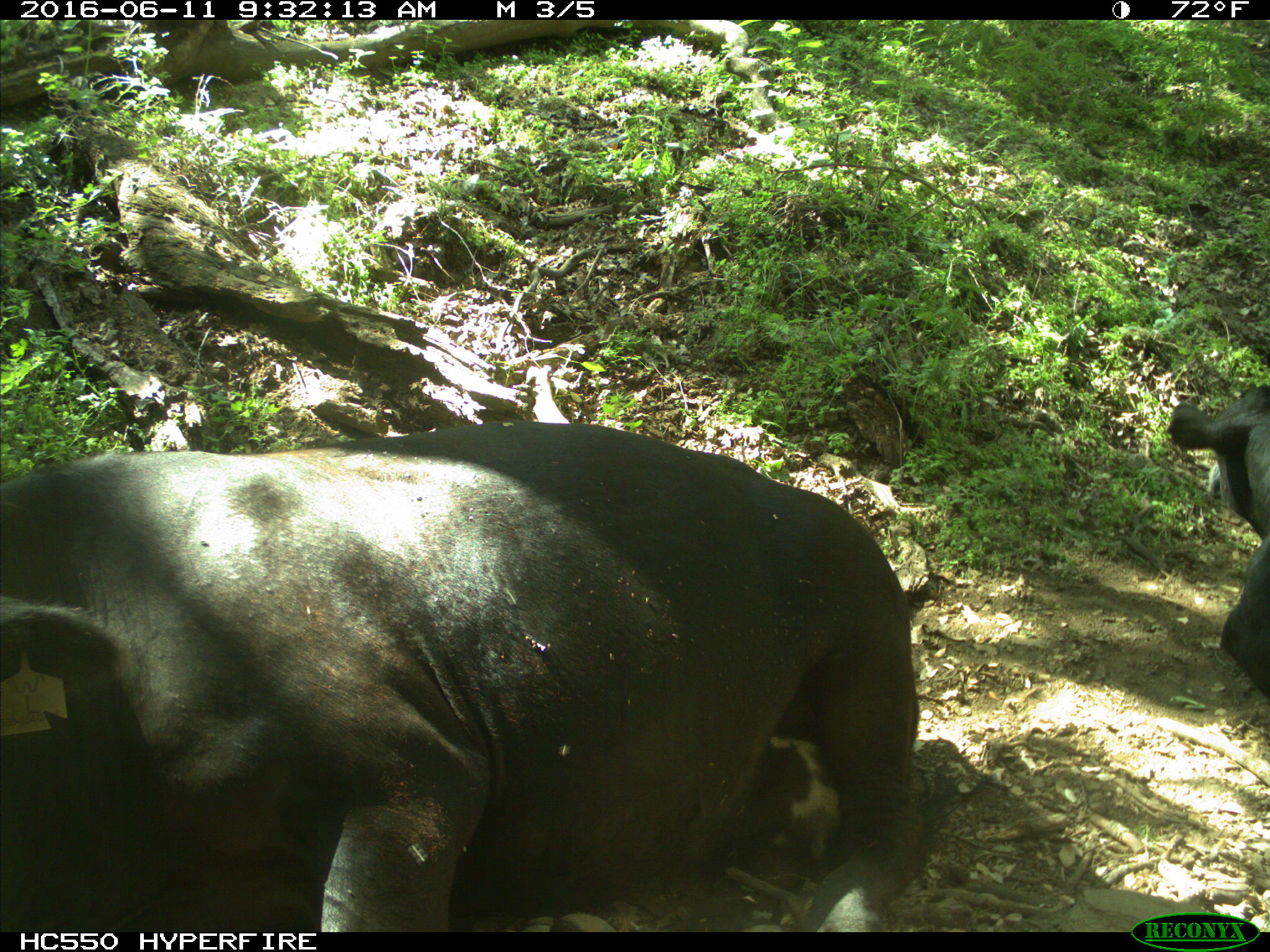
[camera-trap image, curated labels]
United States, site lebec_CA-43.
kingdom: Animalia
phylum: Chordata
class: Mammalia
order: Artiodactyla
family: Bovidae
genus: Bos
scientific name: Bos taurus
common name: domestic cow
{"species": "Bos taurus (domestic cow)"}